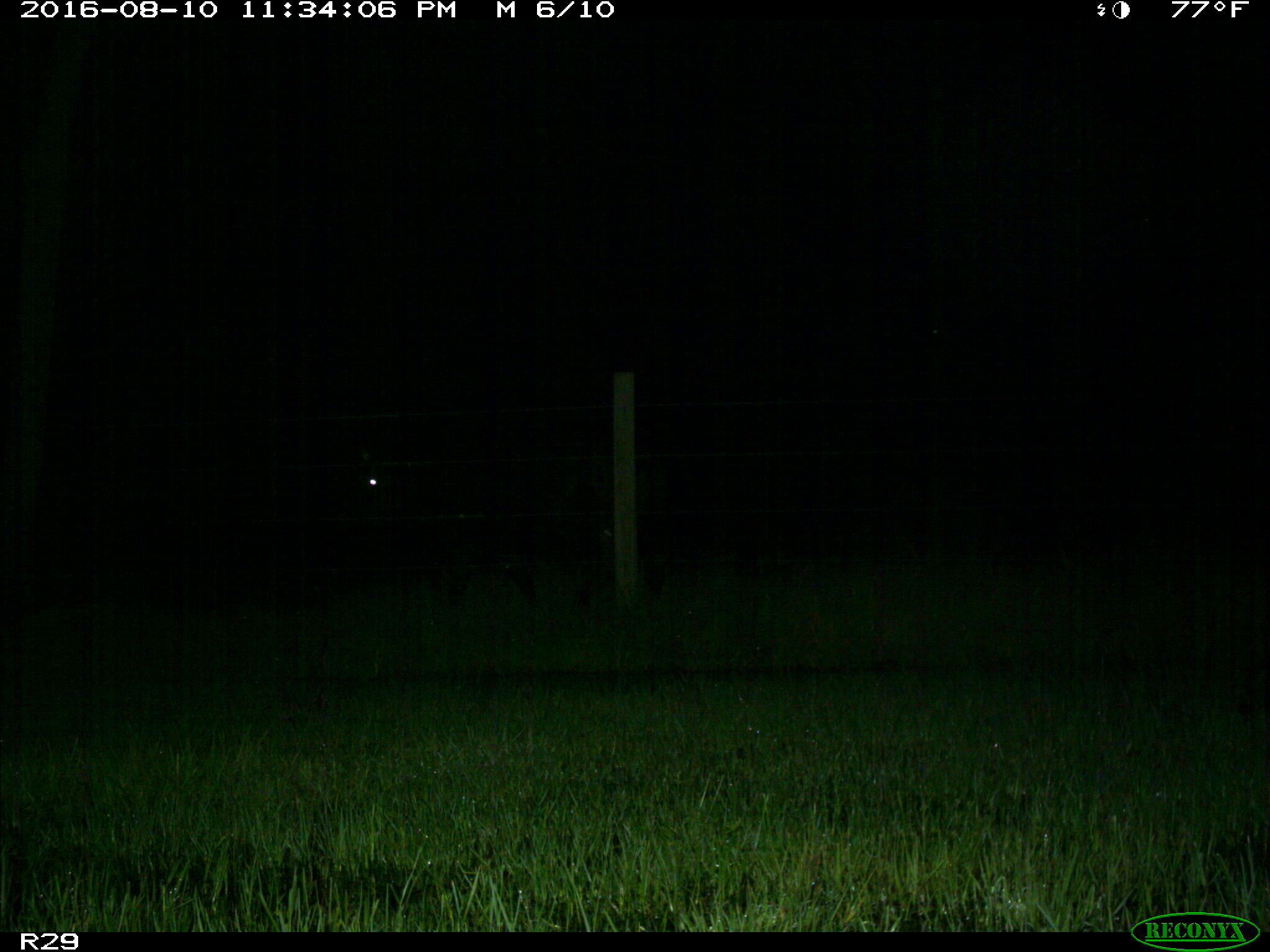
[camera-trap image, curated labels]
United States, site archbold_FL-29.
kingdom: Animalia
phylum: Chordata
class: Mammalia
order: Artiodactyla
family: Bovidae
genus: Bos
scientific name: Bos taurus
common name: domestic cow